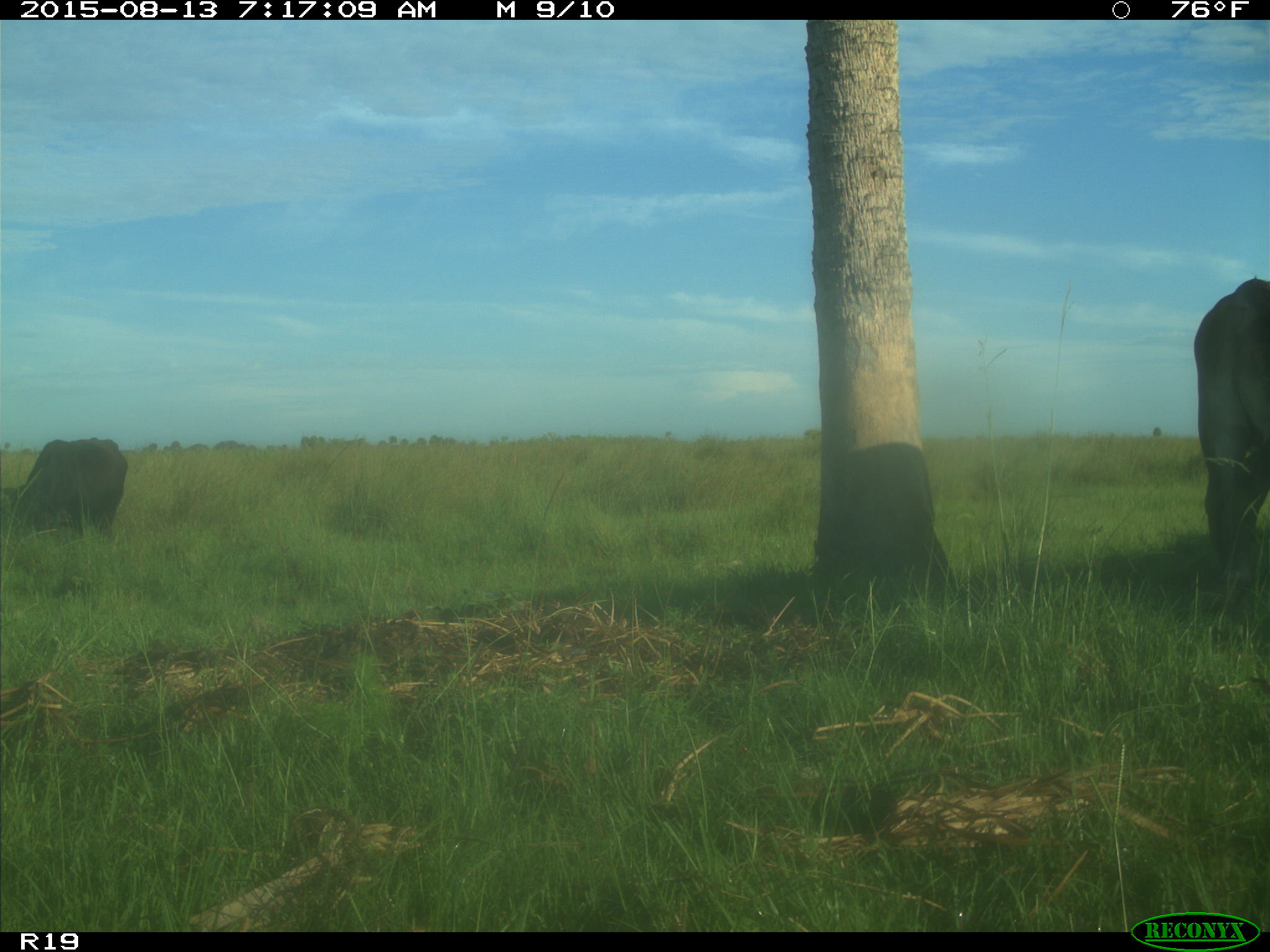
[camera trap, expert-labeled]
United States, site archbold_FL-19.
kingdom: Animalia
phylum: Chordata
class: Mammalia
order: Artiodactyla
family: Bovidae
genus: Bos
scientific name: Bos taurus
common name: domestic cow